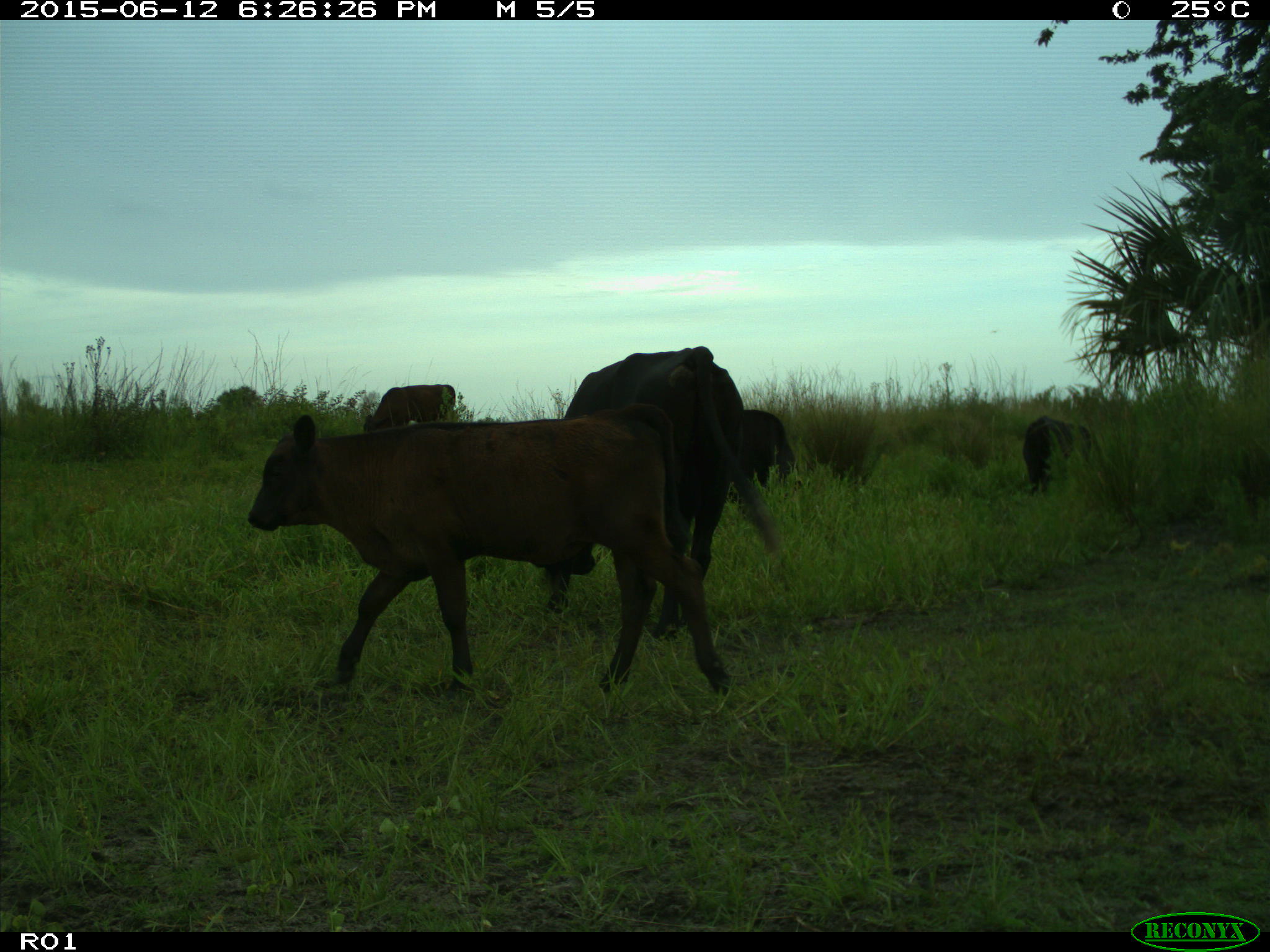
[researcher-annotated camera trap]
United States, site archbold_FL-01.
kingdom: Animalia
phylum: Chordata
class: Mammalia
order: Artiodactyla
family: Bovidae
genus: Bos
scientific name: Bos taurus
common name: domestic cow